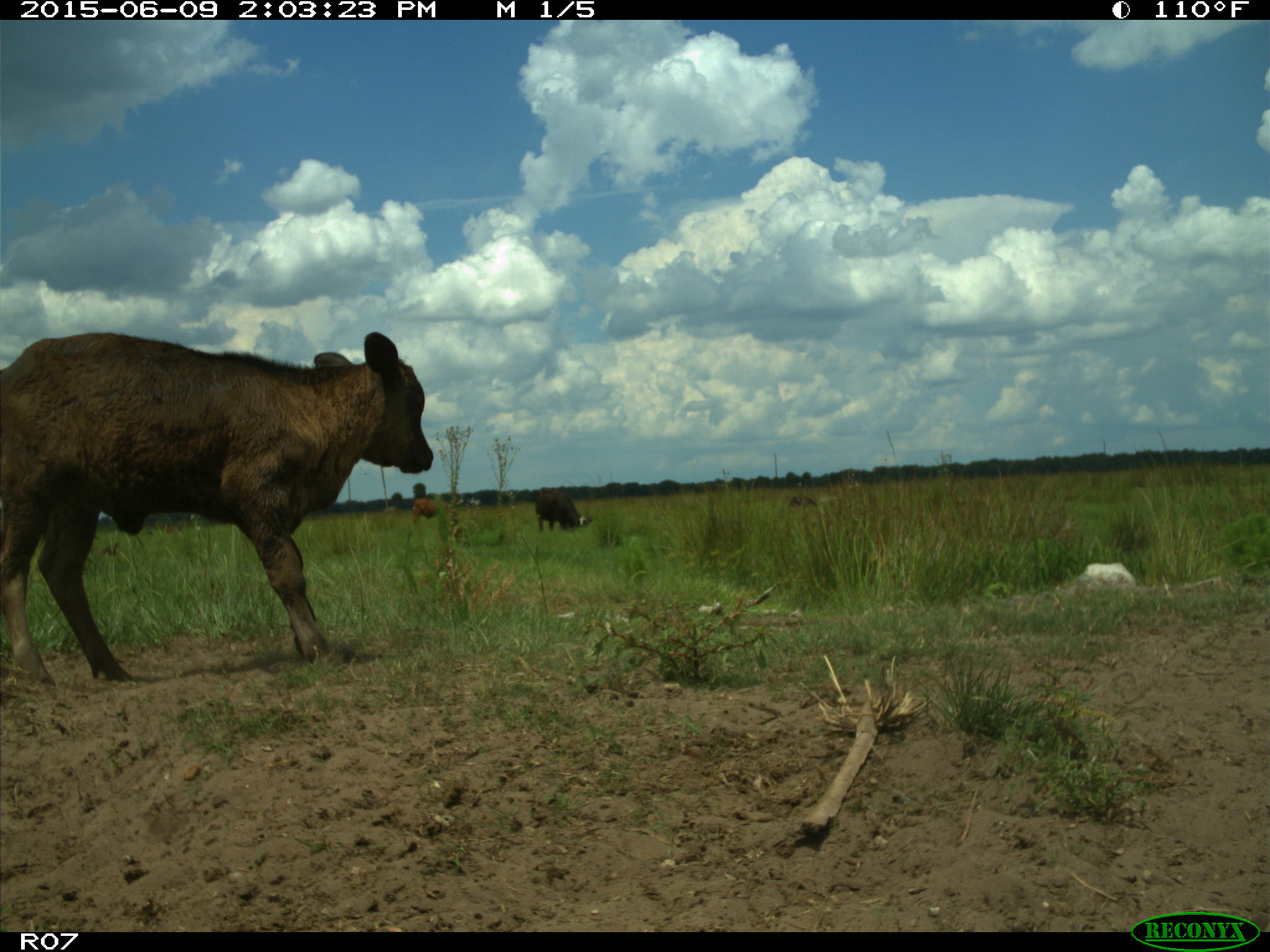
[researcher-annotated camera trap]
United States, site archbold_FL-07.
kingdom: Animalia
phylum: Chordata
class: Mammalia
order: Artiodactyla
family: Bovidae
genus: Bos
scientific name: Bos taurus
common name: domestic cow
Bos taurus (domestic cow).